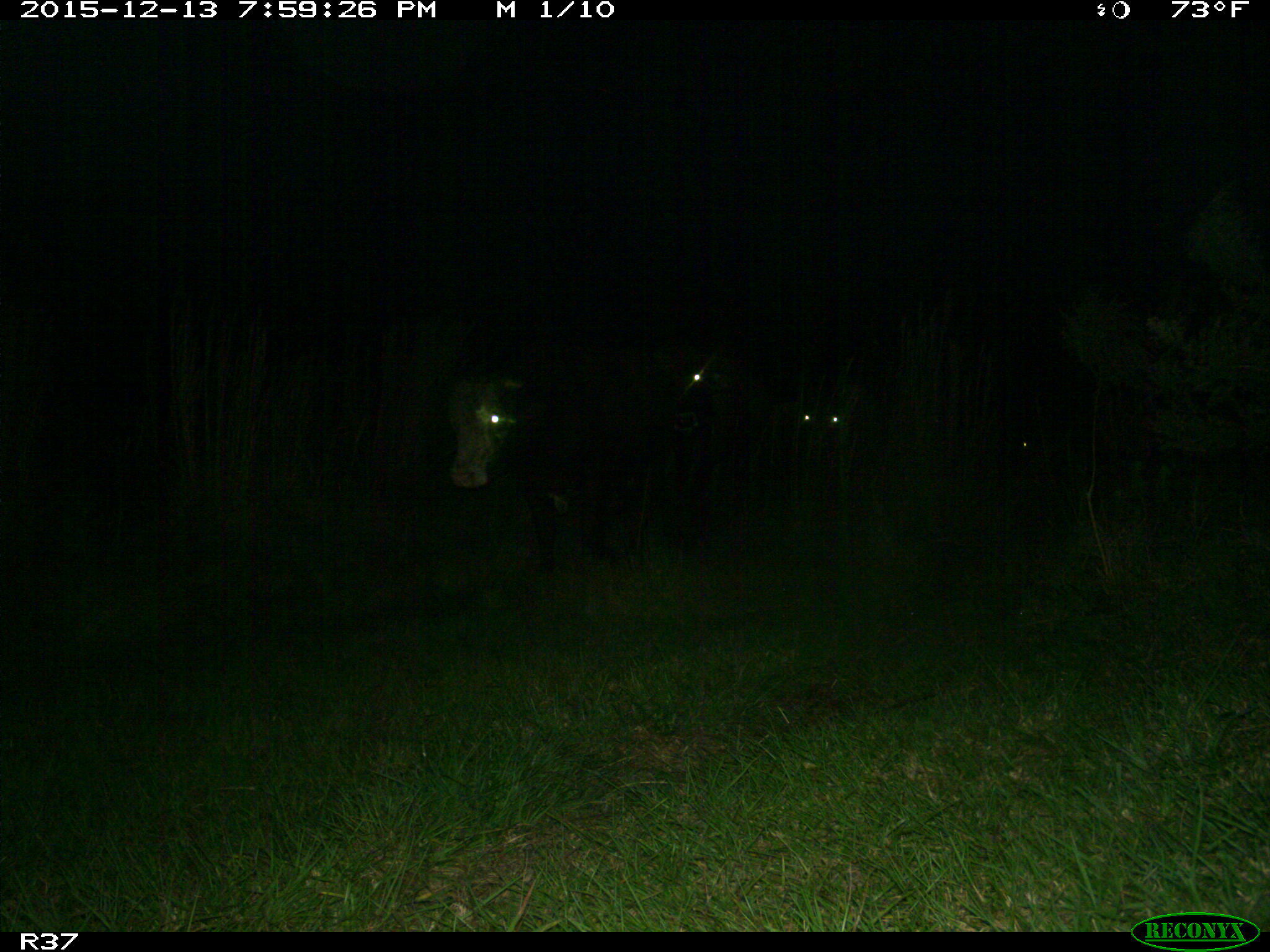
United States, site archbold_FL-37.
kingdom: Animalia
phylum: Chordata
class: Mammalia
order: Artiodactyla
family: Bovidae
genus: Bos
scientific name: Bos taurus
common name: domestic cow